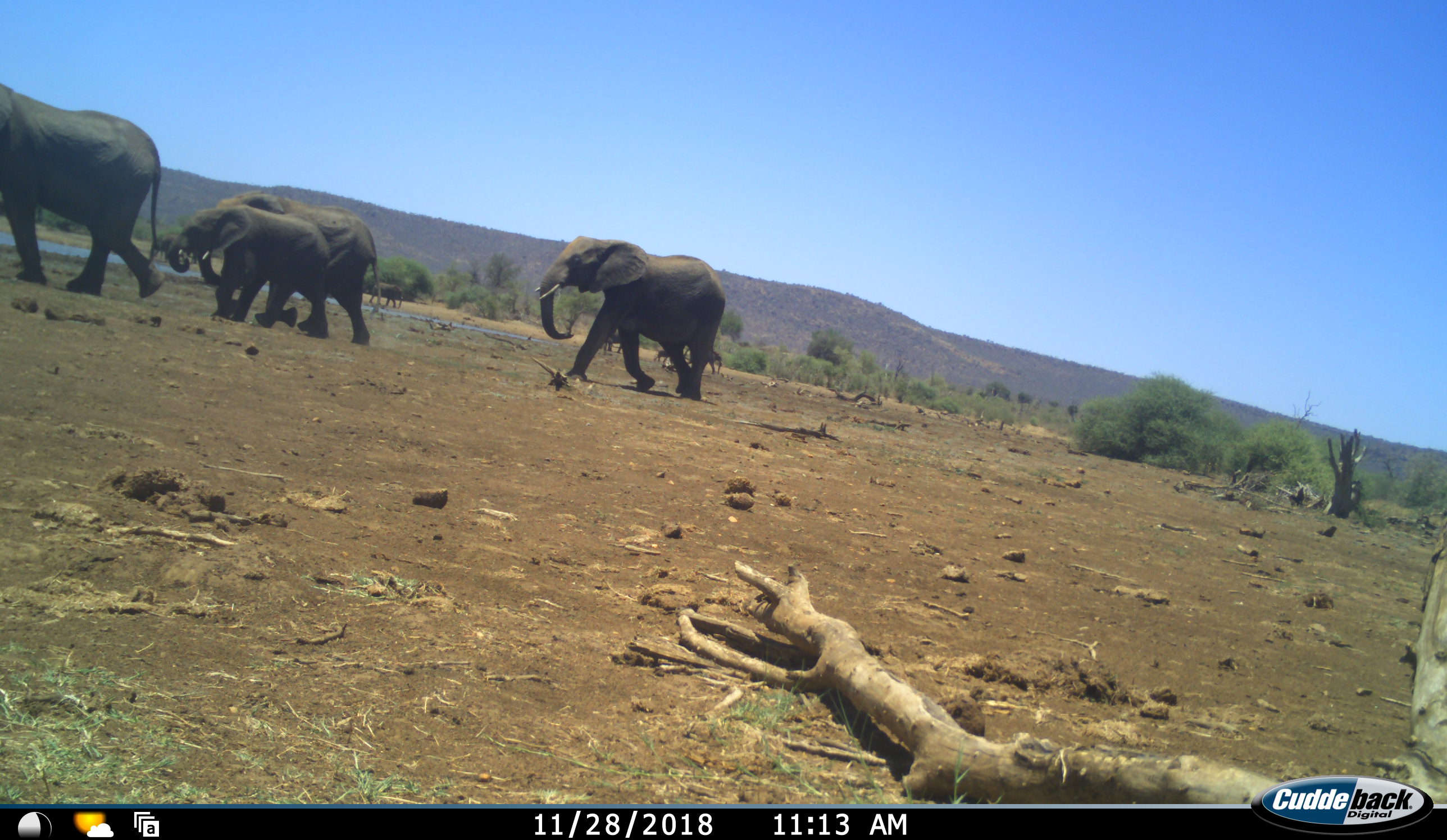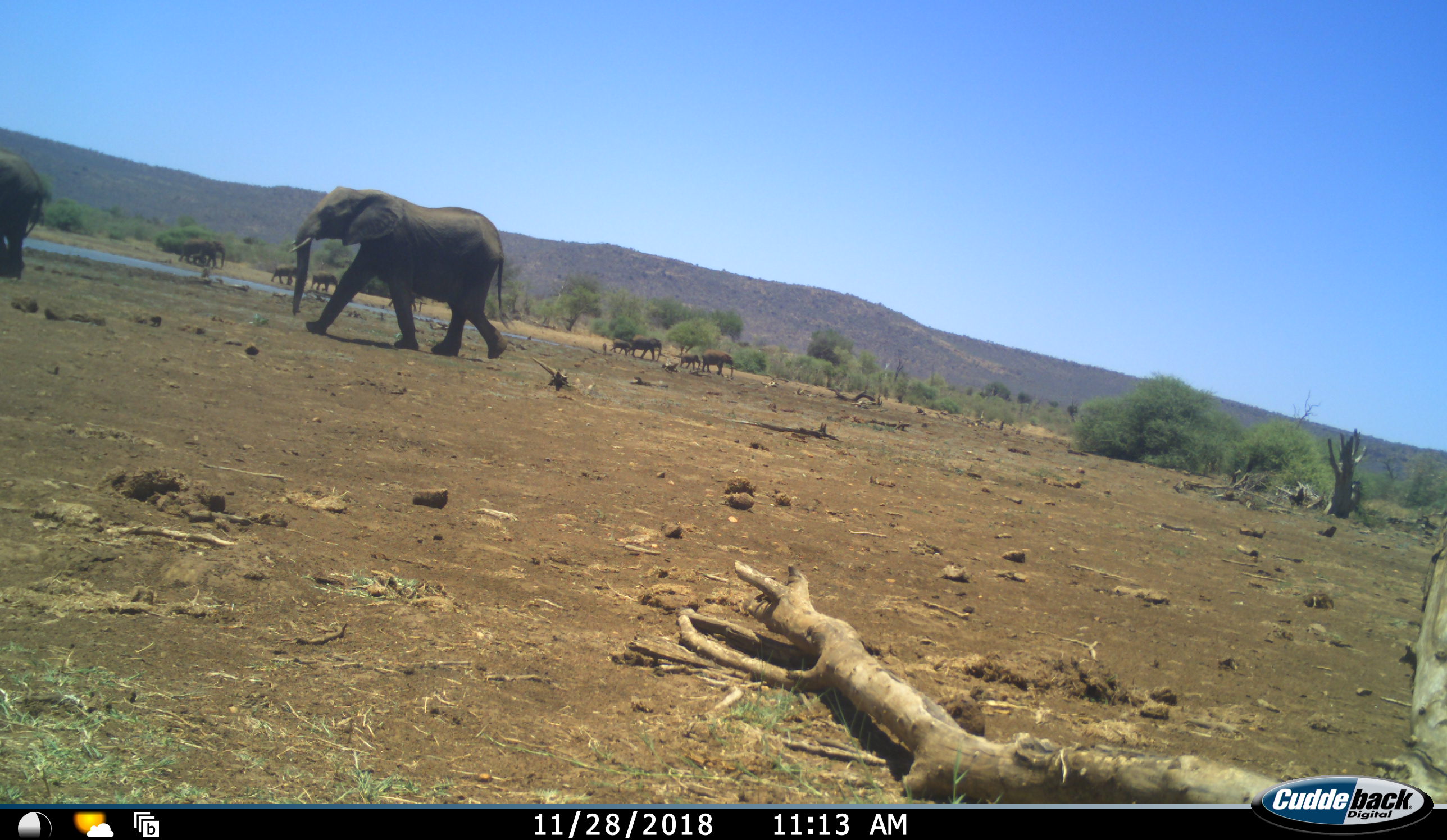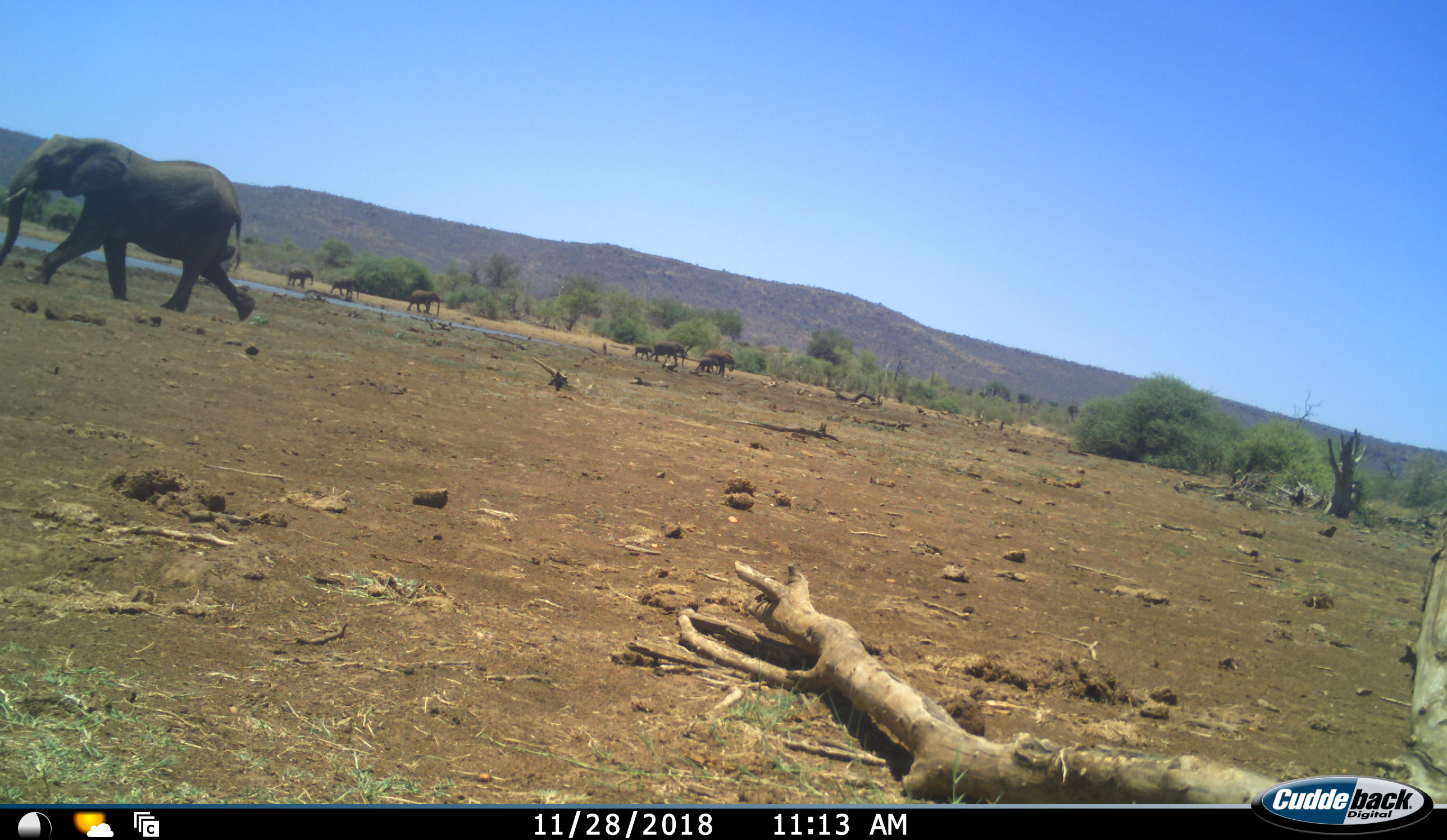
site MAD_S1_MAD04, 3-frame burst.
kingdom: Animalia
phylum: Chordata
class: Mammalia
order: Proboscidea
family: Elephantidae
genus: Loxodonta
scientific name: Loxodonta africana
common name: african bush elephant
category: elephant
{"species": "elephant (african bush elephant) (Loxodonta africana)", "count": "11-50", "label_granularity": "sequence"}